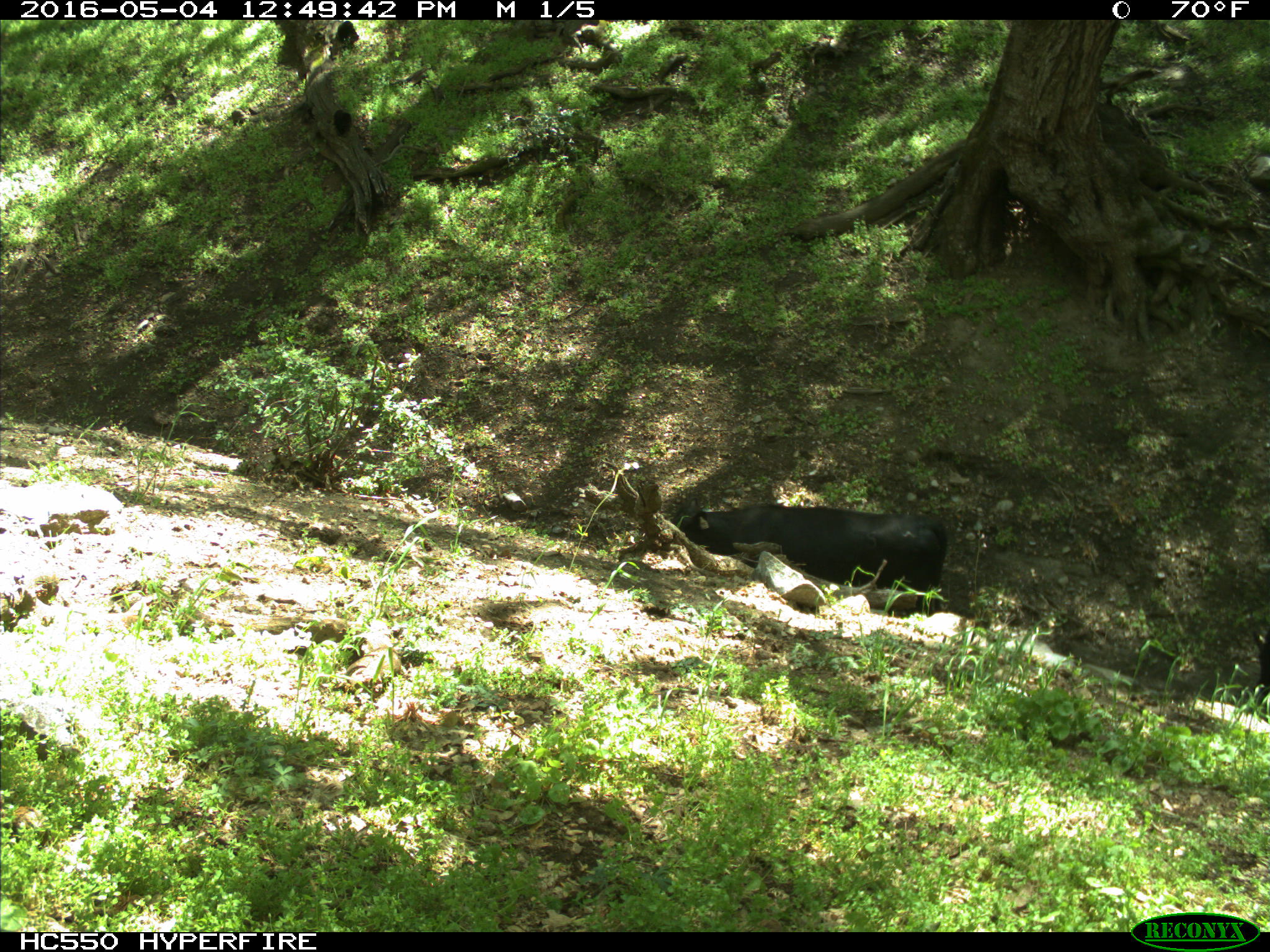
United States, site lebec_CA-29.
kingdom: Animalia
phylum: Chordata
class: Mammalia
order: Artiodactyla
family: Bovidae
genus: Bos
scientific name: Bos taurus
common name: domestic cow